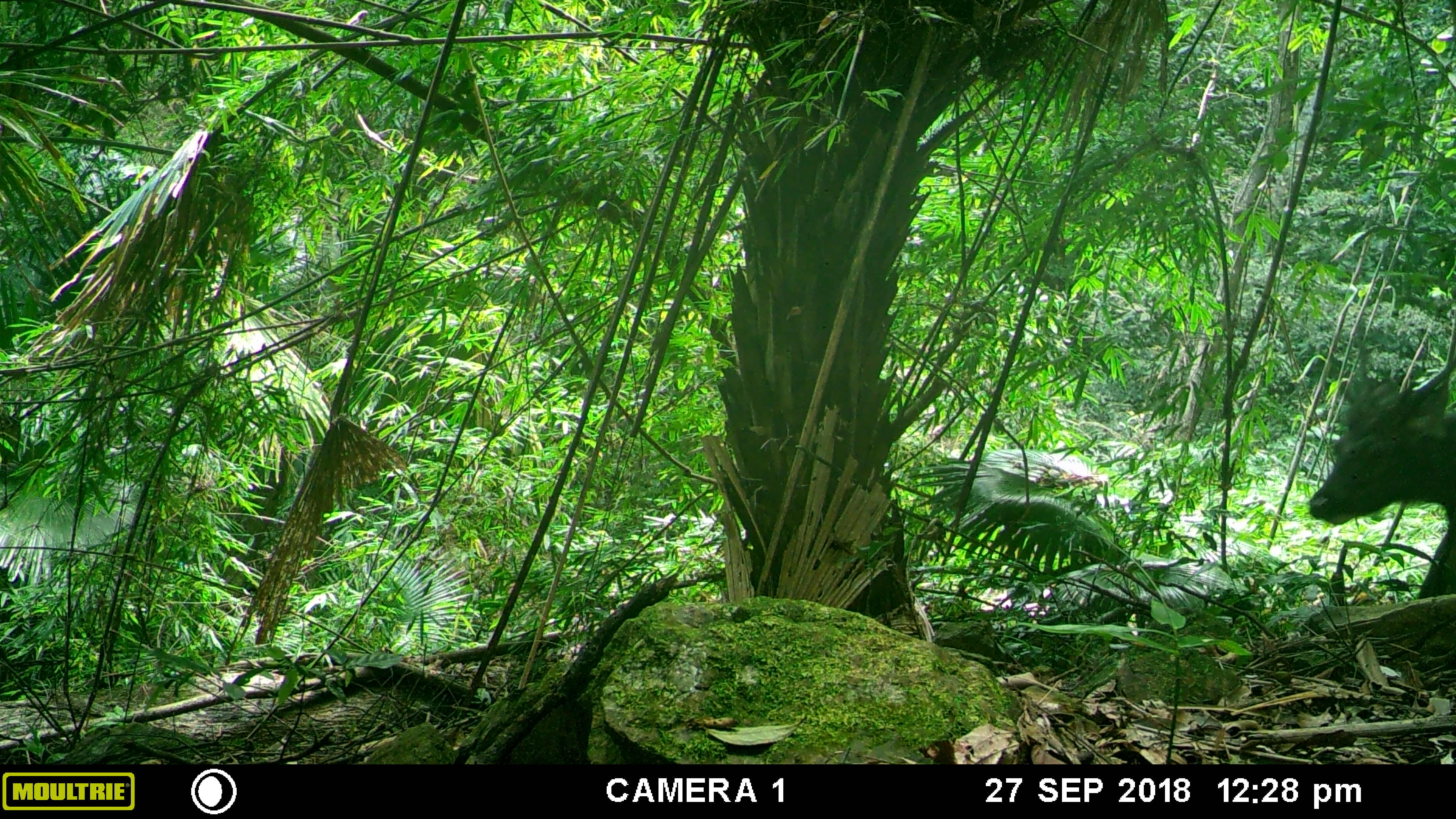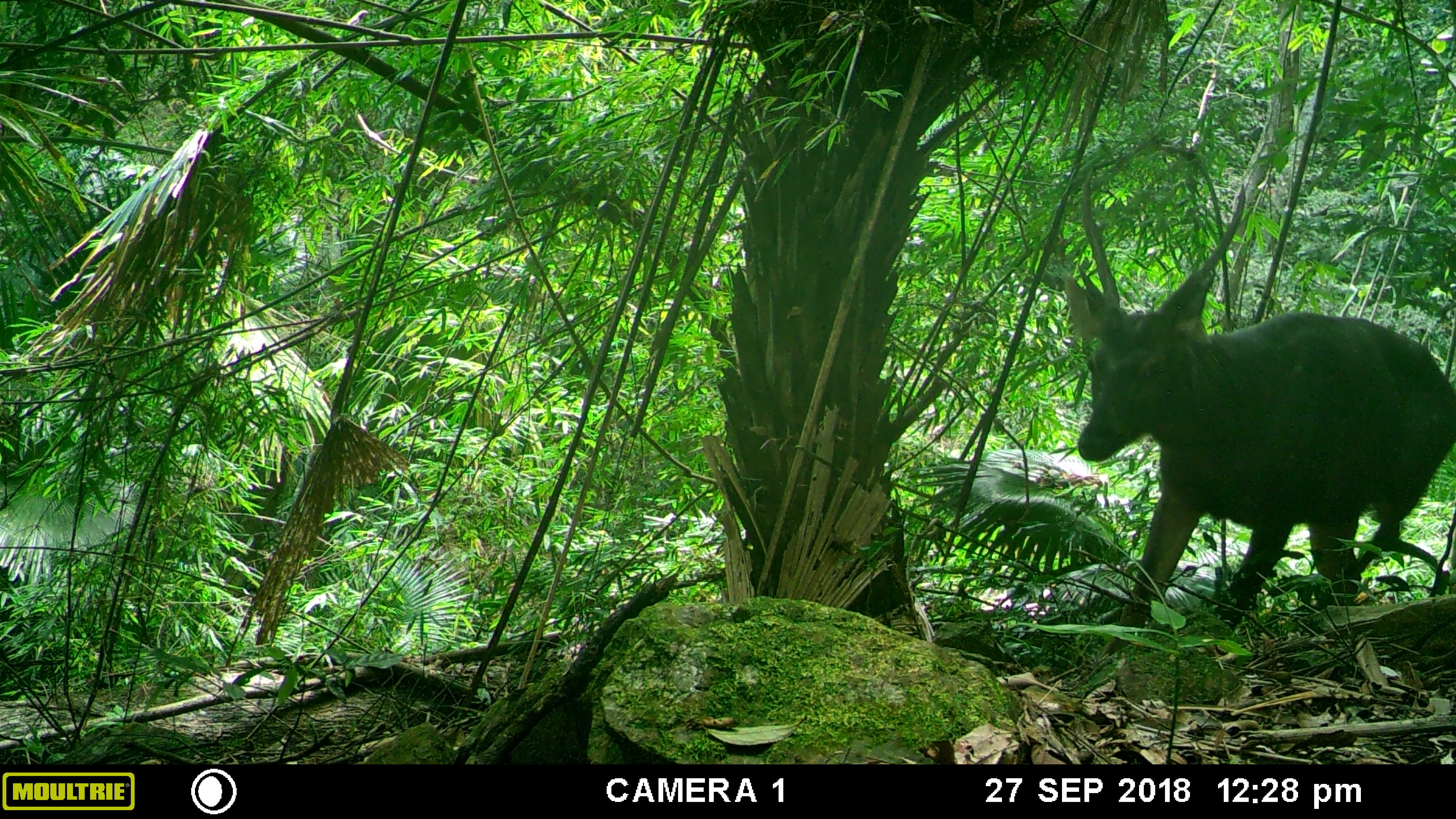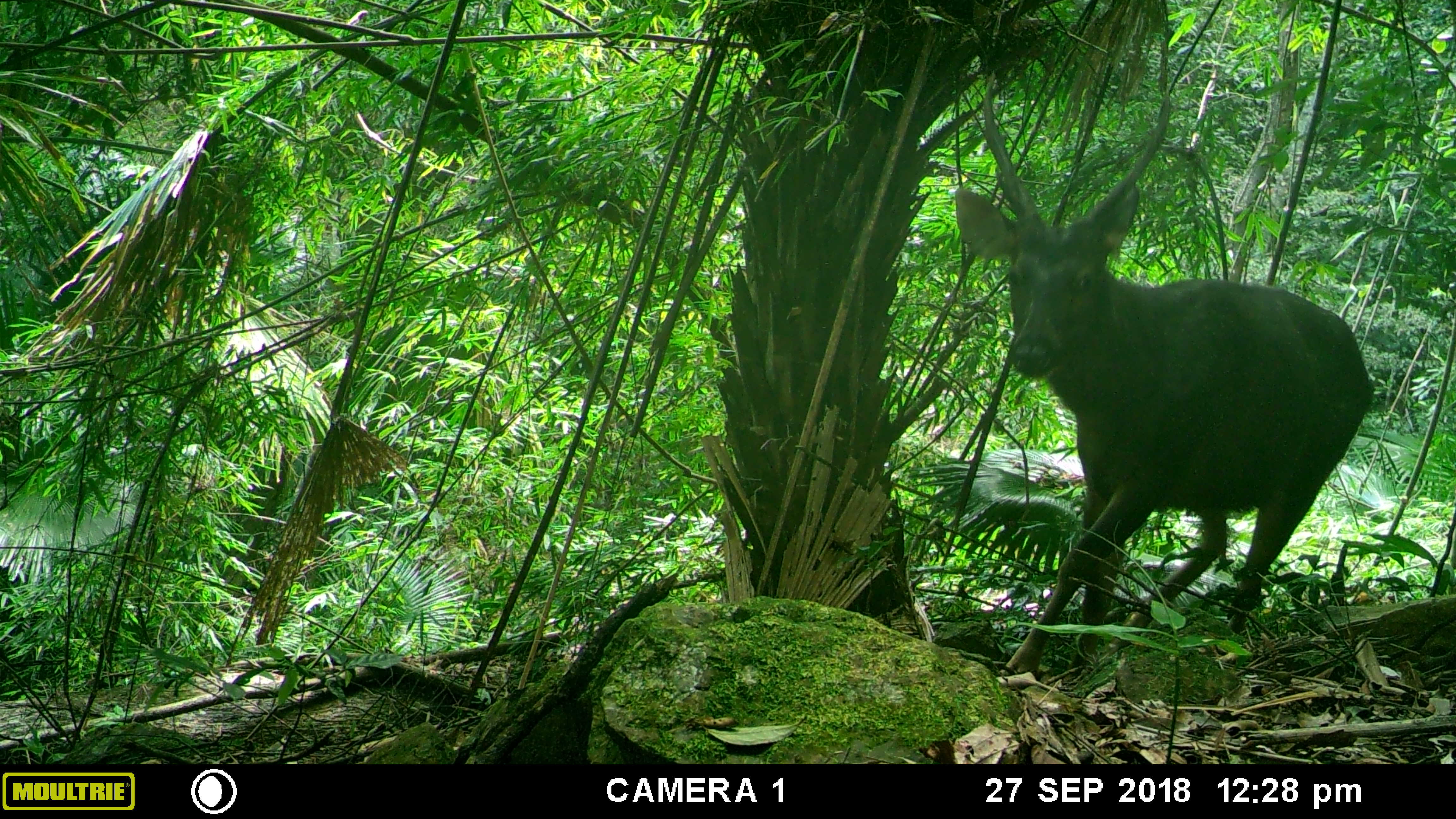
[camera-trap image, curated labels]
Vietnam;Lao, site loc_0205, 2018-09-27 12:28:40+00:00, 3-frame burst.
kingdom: Animalia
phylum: Chordata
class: Mammalia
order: Artiodactyla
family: Cervidae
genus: Rusa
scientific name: Rusa unicolor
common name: sambar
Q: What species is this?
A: Sambar (Rusa unicolor).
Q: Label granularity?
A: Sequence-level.